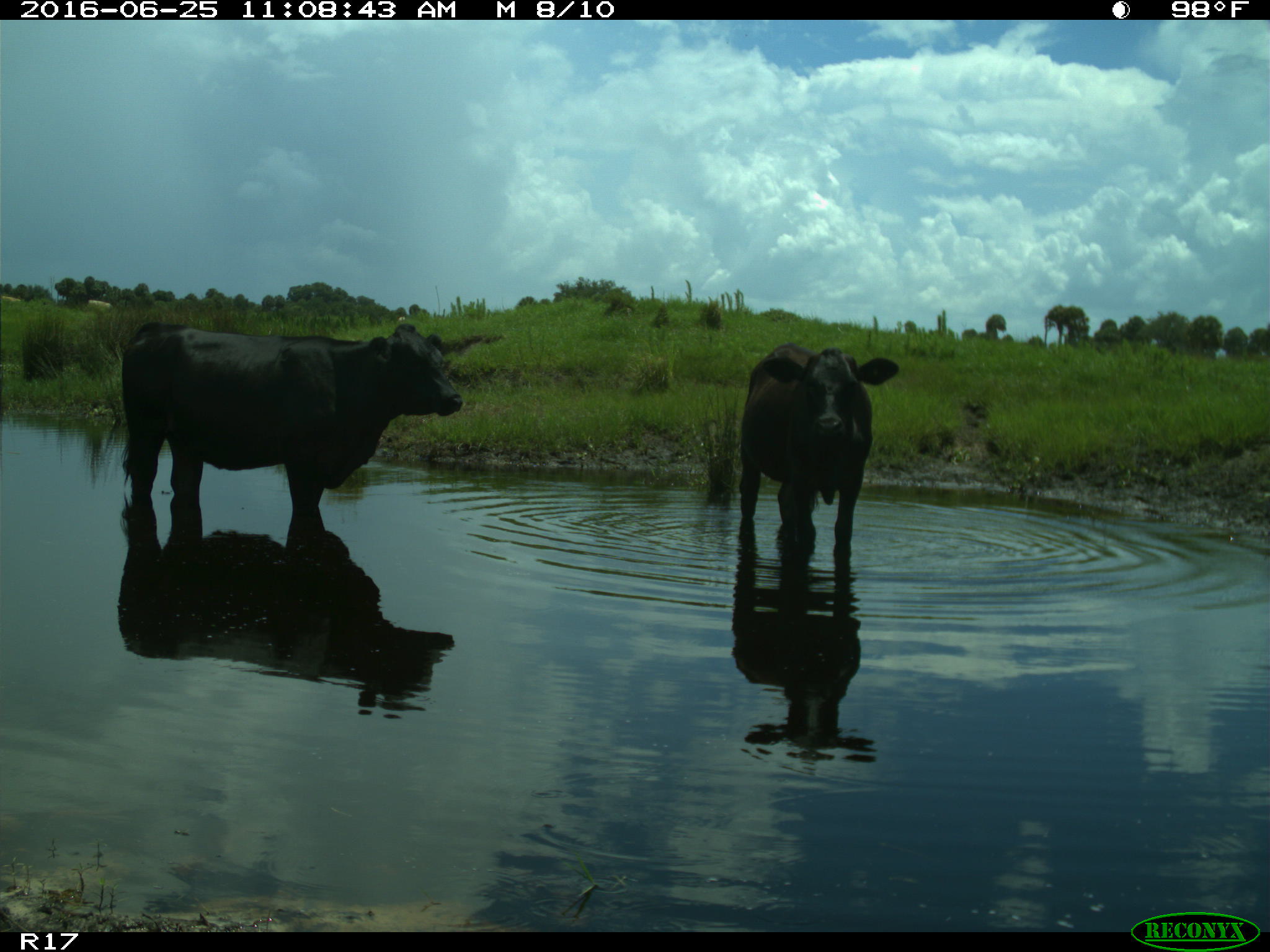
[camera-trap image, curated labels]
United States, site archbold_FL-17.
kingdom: Animalia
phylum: Chordata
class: Mammalia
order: Artiodactyla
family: Bovidae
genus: Bos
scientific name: Bos taurus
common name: domestic cow